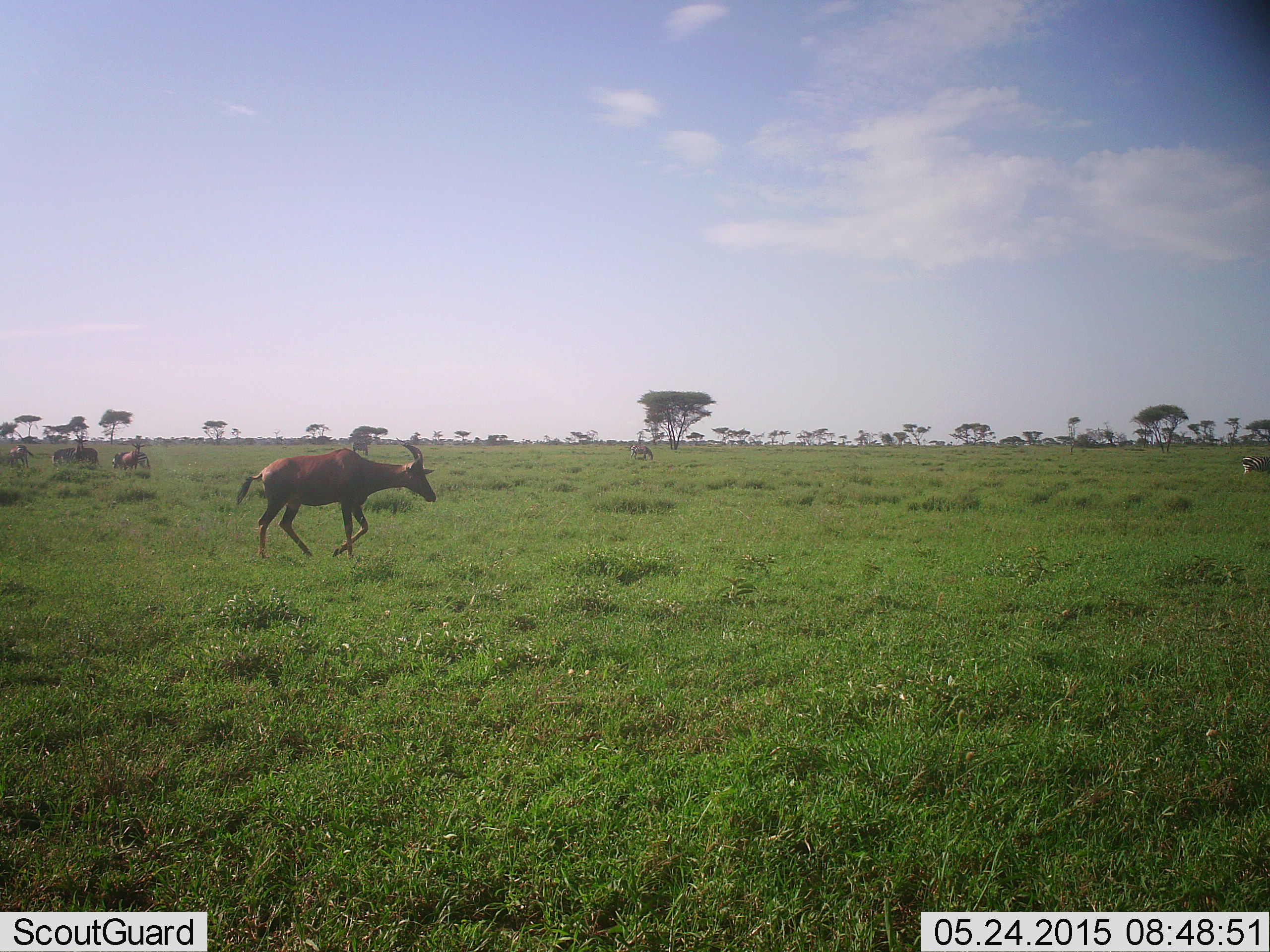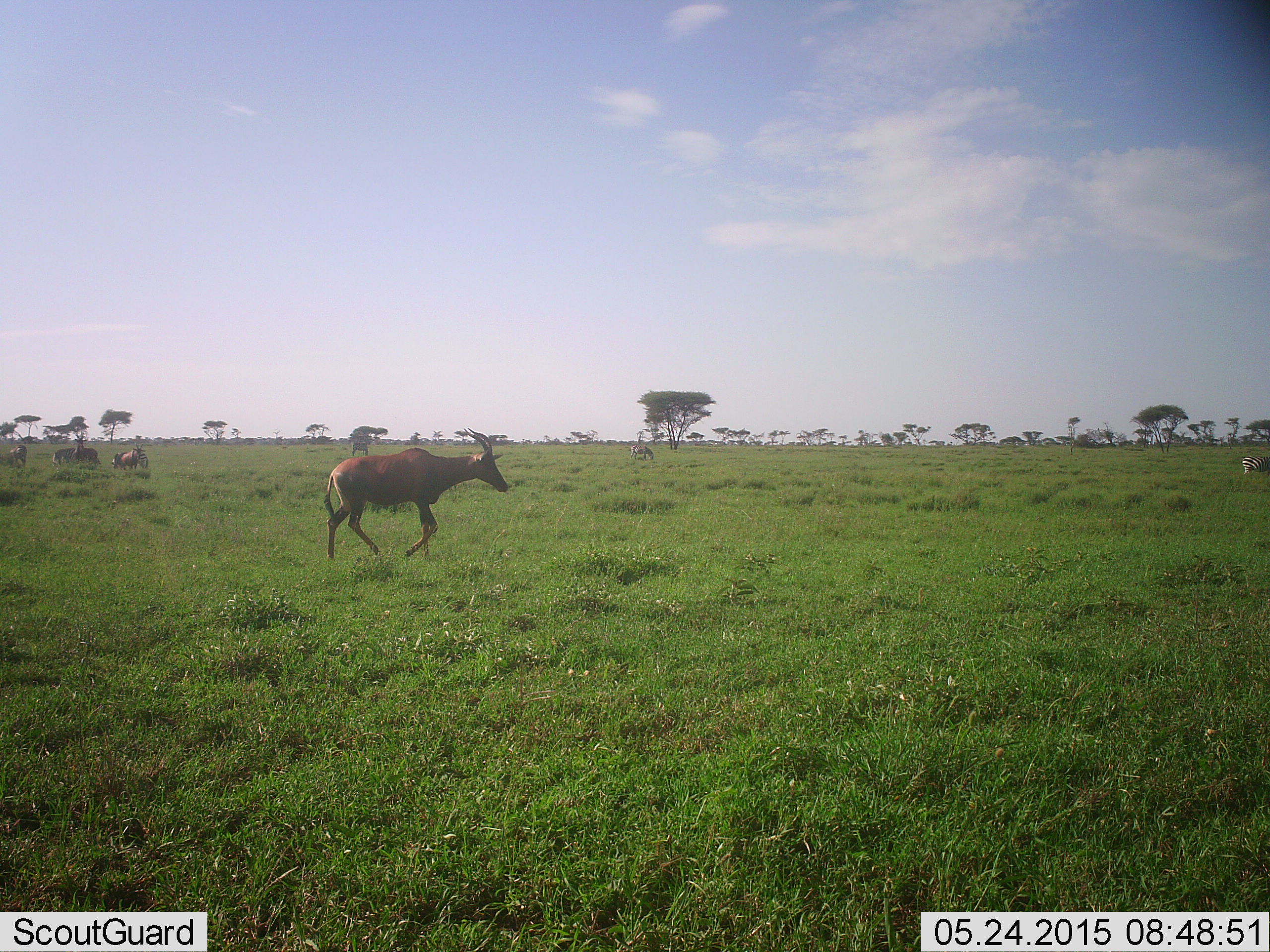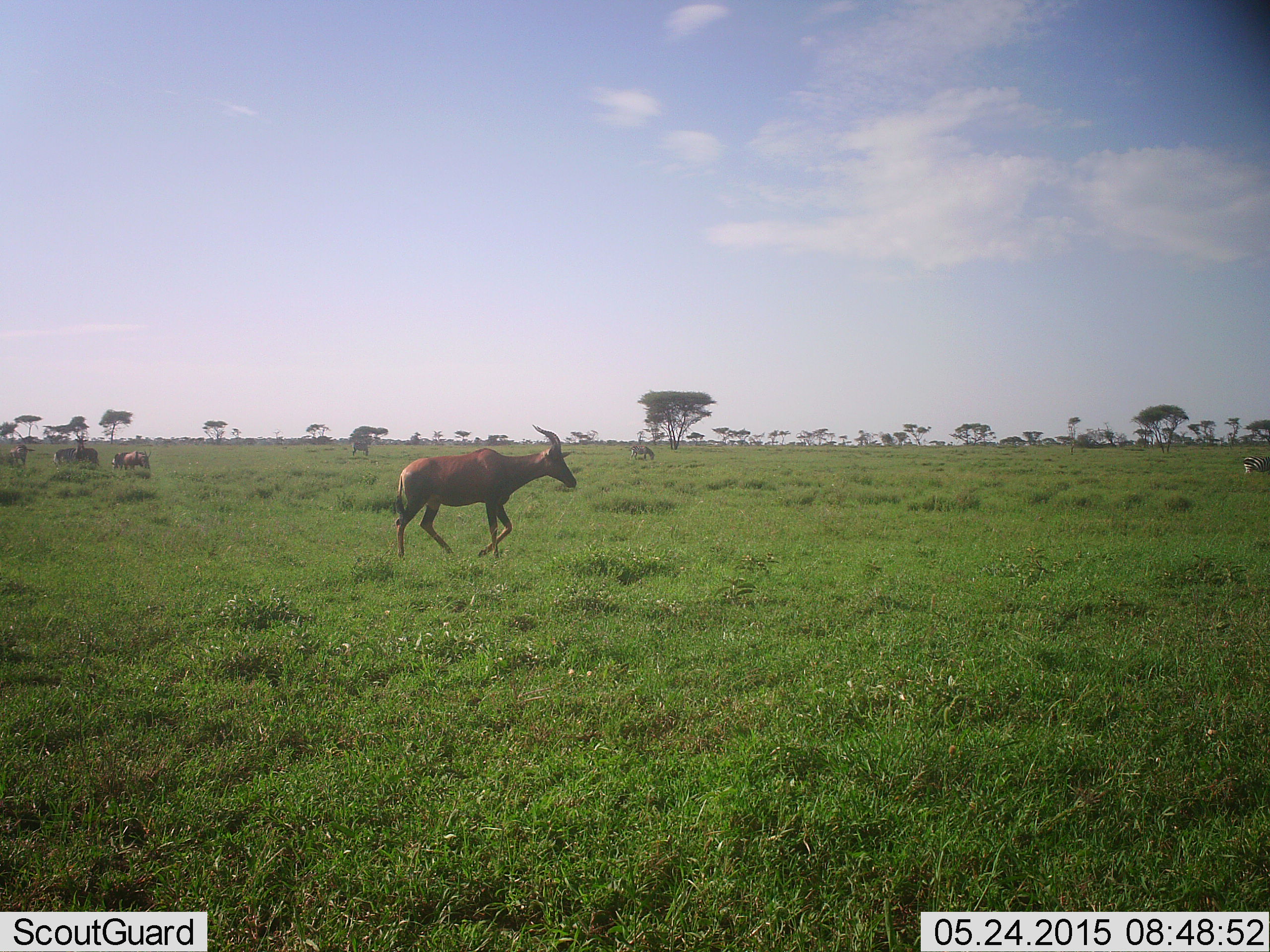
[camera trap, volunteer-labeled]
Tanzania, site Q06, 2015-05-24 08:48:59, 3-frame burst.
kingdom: Animalia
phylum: Chordata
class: Mammalia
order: Artiodactyla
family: Bovidae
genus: Damaliscus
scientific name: Damaliscus lunatus jimela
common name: topi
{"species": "topi (Damaliscus lunatus jimela)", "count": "1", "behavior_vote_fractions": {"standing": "14%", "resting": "14%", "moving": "100%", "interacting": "0%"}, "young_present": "0%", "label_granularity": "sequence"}